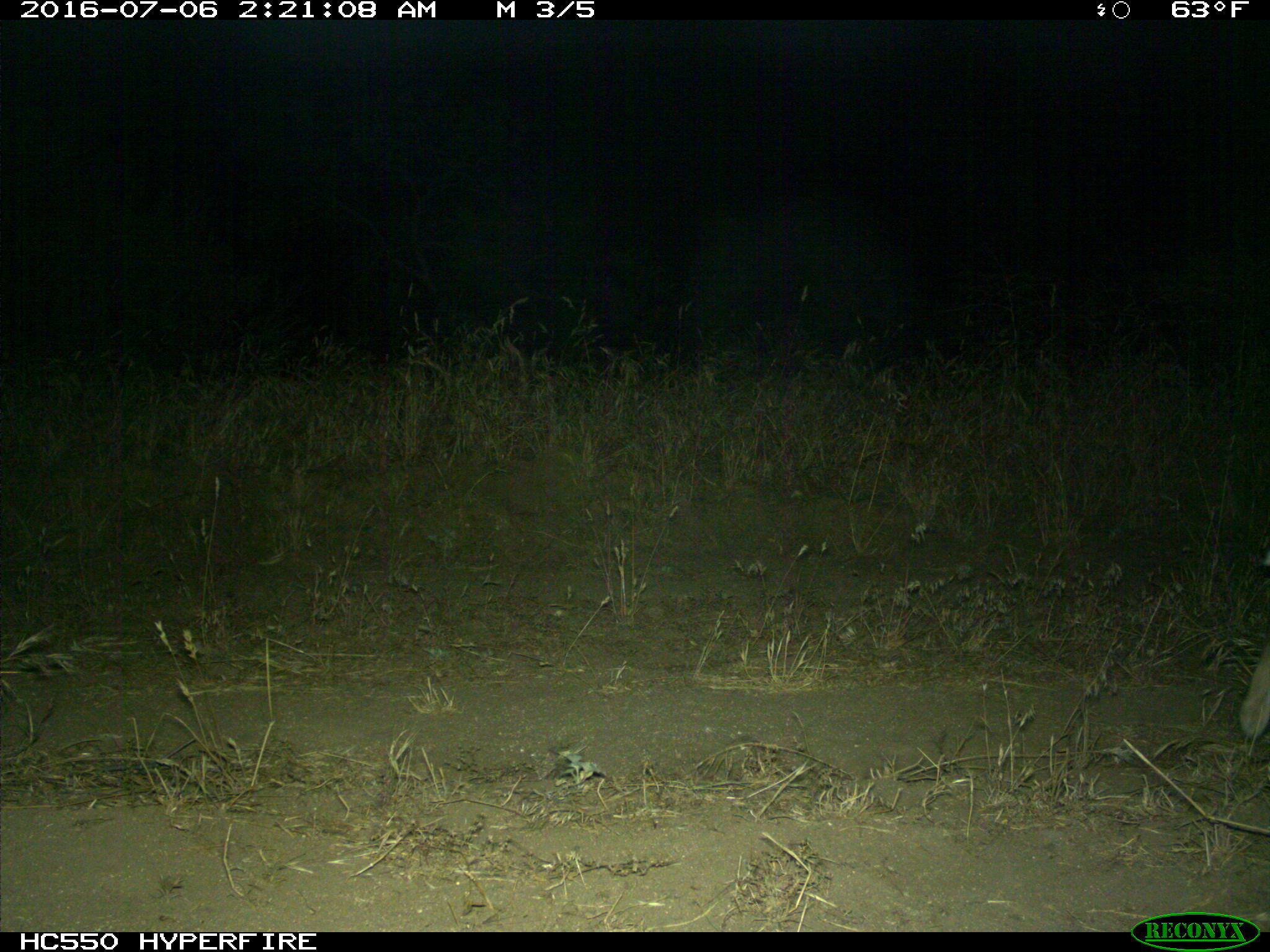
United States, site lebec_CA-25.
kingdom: Animalia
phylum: Chordata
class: Mammalia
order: Carnivora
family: Felidae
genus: Lynx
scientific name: Lynx rufus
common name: bobcat